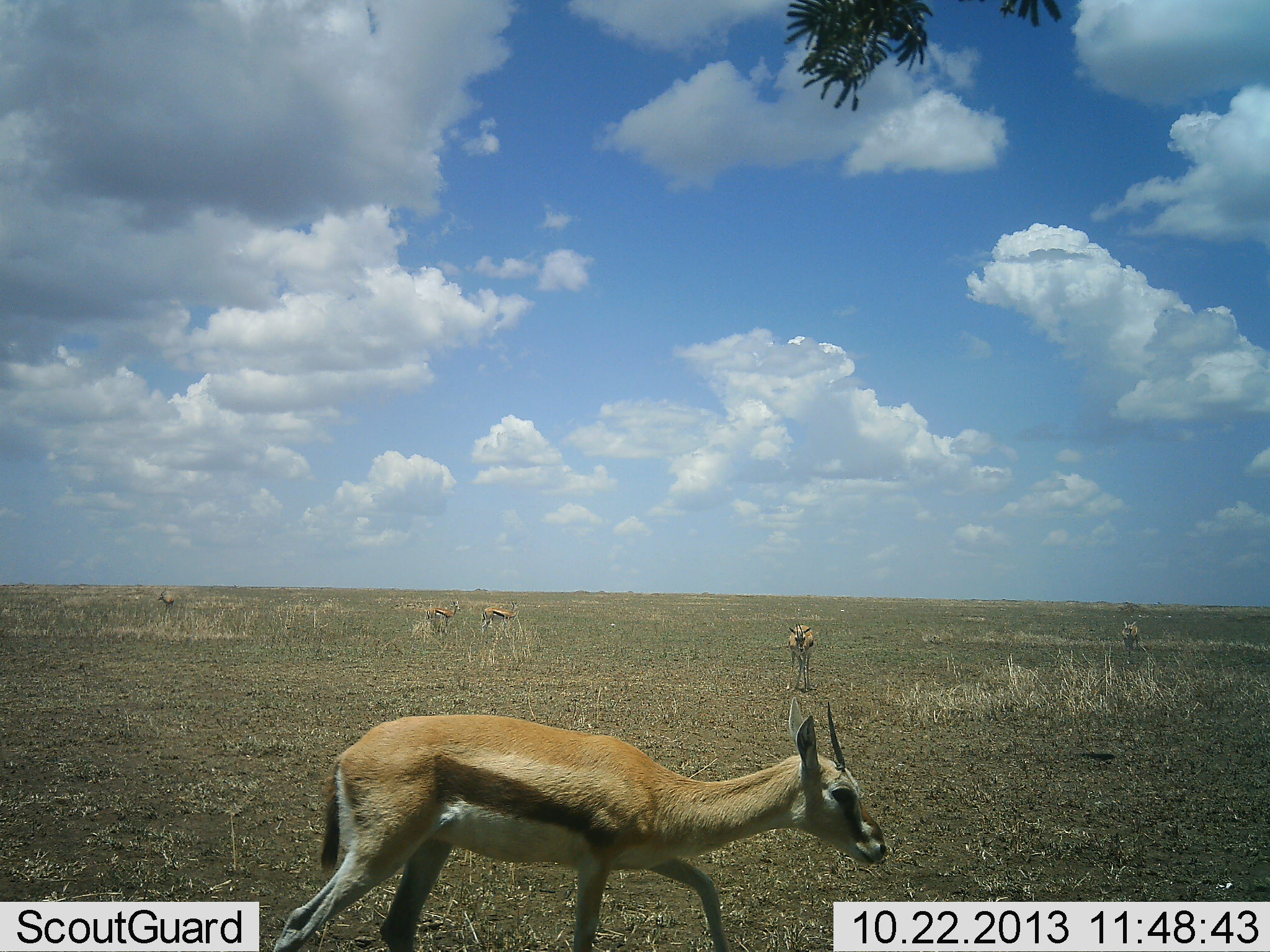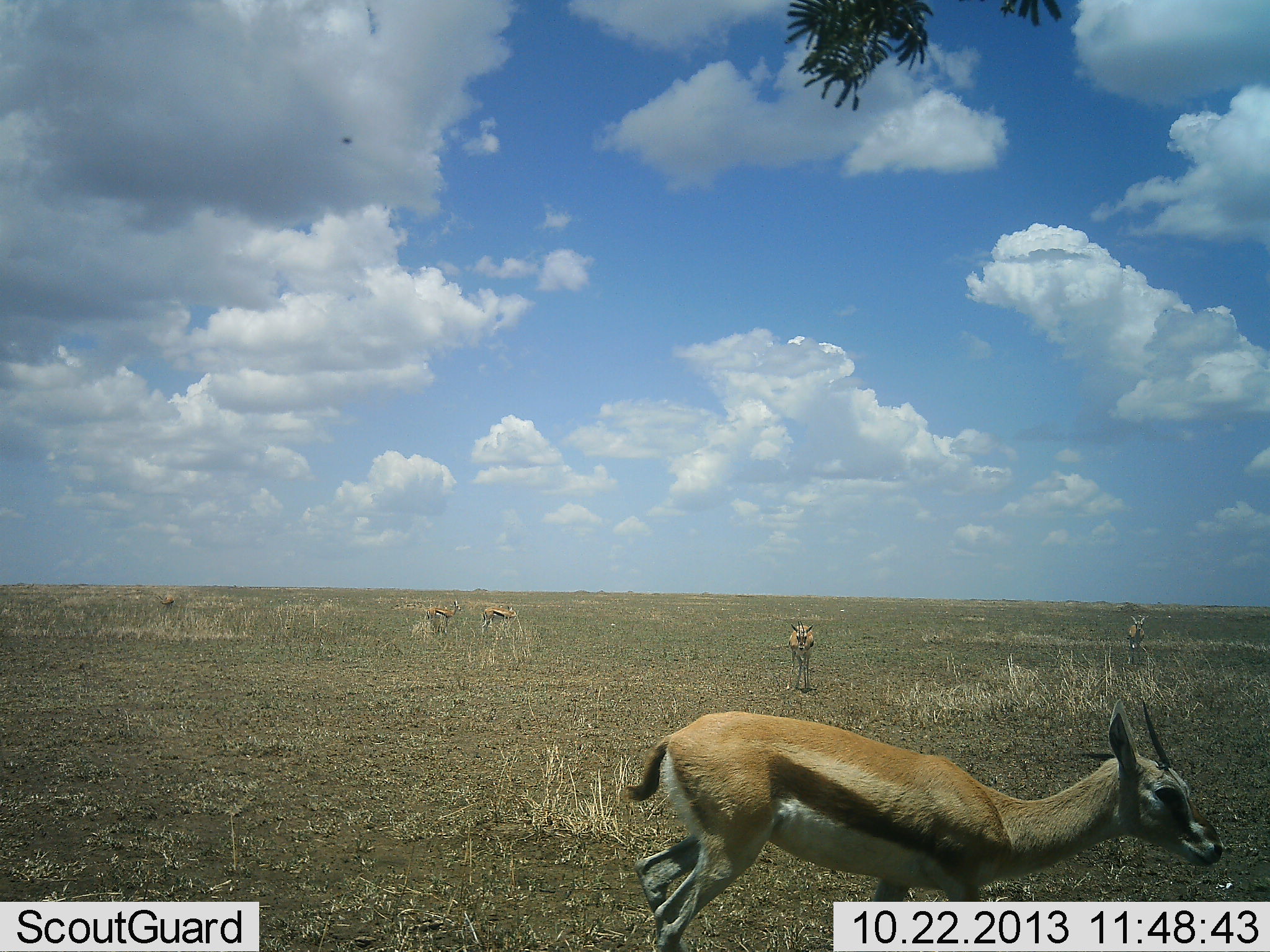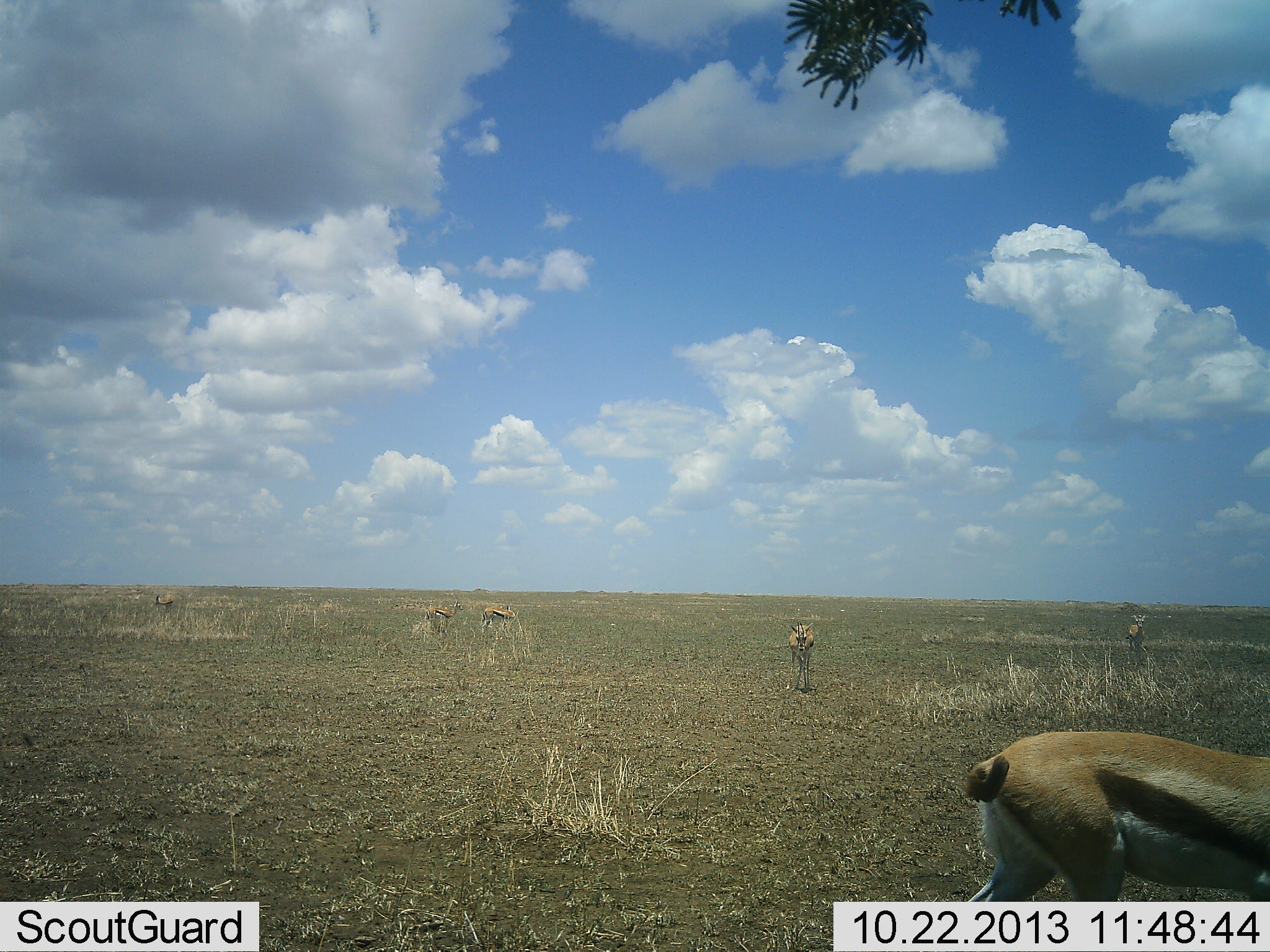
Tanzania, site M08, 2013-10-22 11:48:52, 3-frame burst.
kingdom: Animalia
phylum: Chordata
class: Mammalia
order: Artiodactyla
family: Bovidae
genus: Eudorcas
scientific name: Eudorcas thomsonii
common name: thomson's gazelle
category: gazellethomsons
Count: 6.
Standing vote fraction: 80%.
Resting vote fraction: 0%.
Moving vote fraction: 90%.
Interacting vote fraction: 0%.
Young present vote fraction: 20%.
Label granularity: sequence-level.